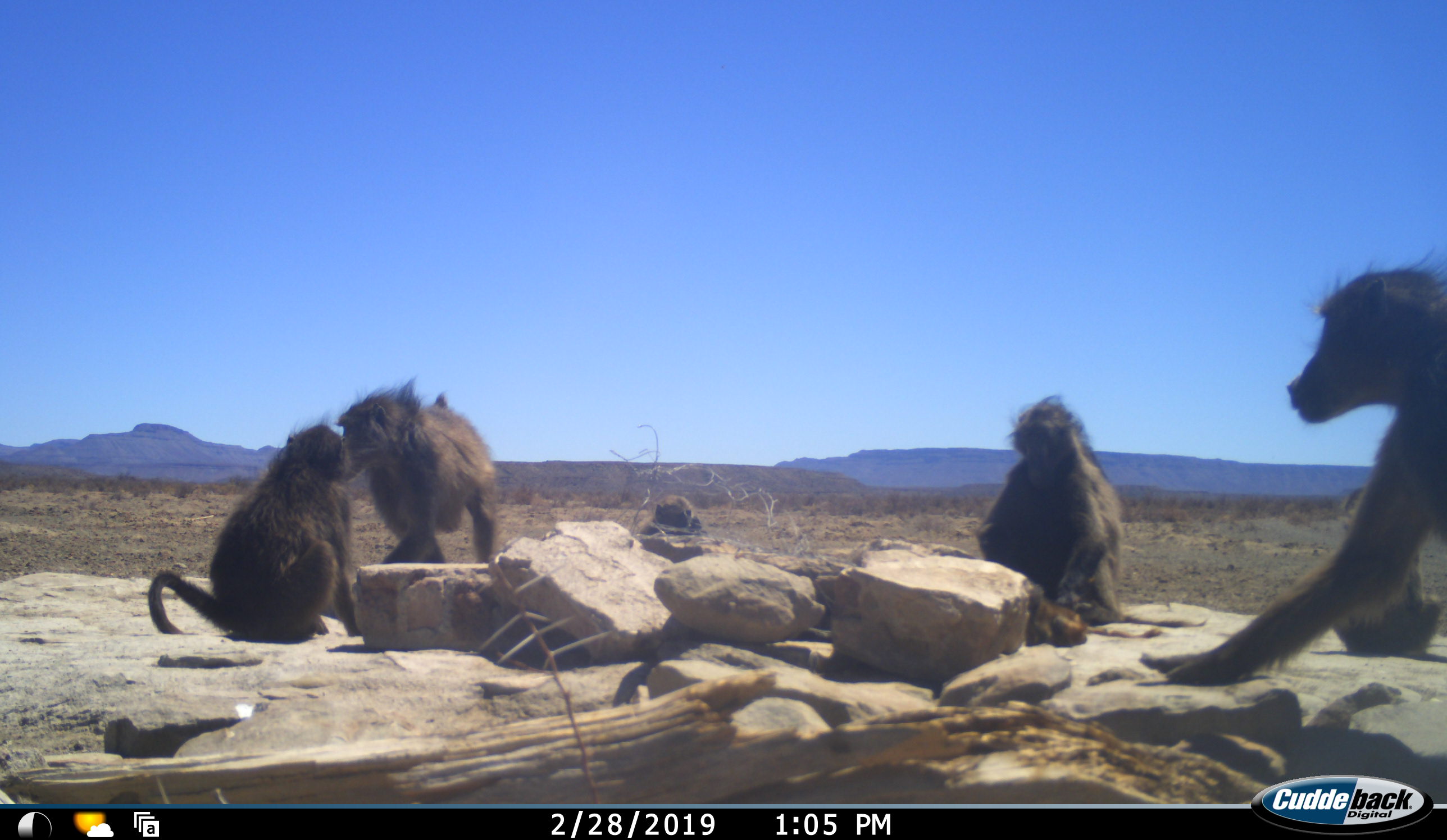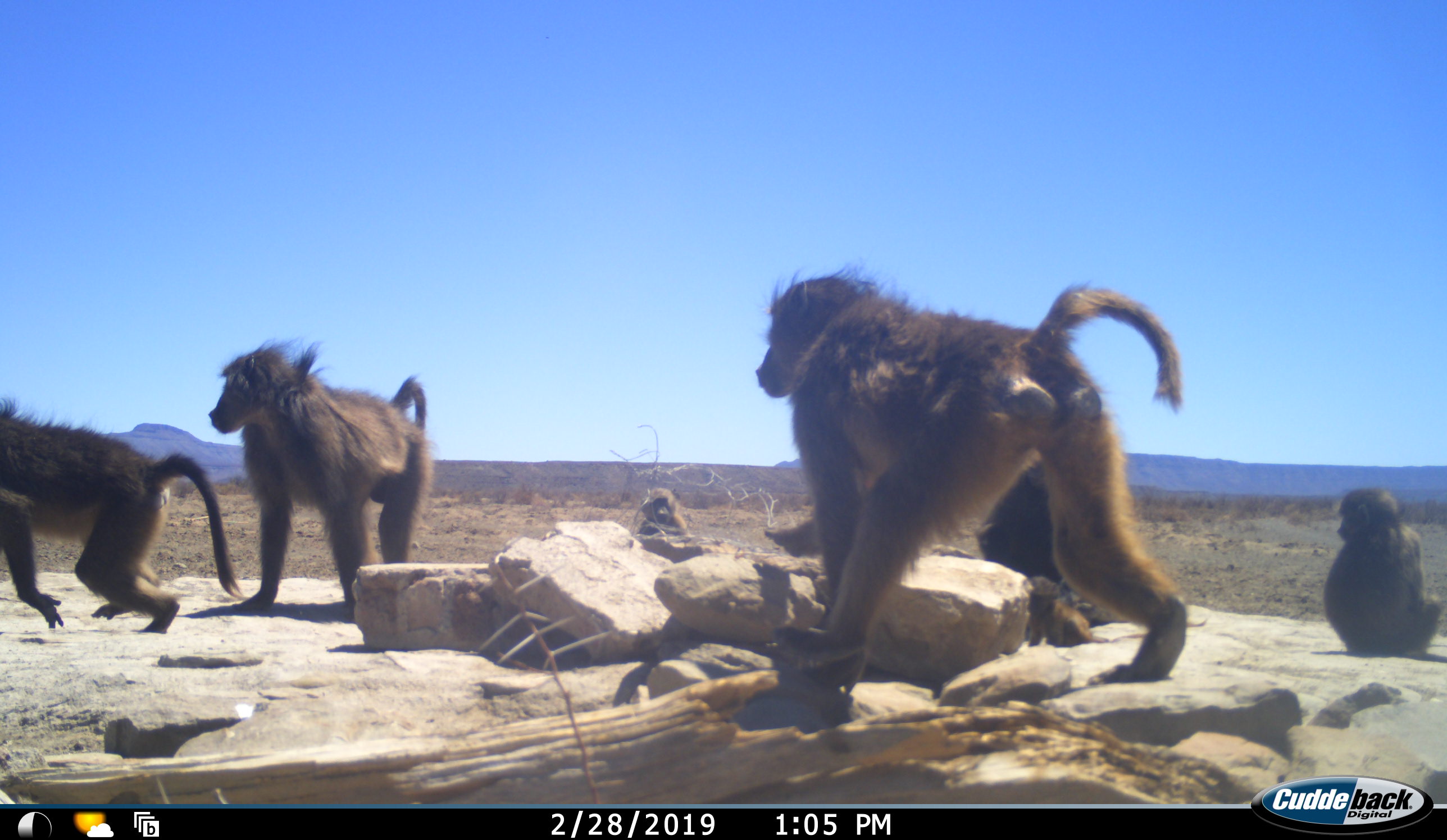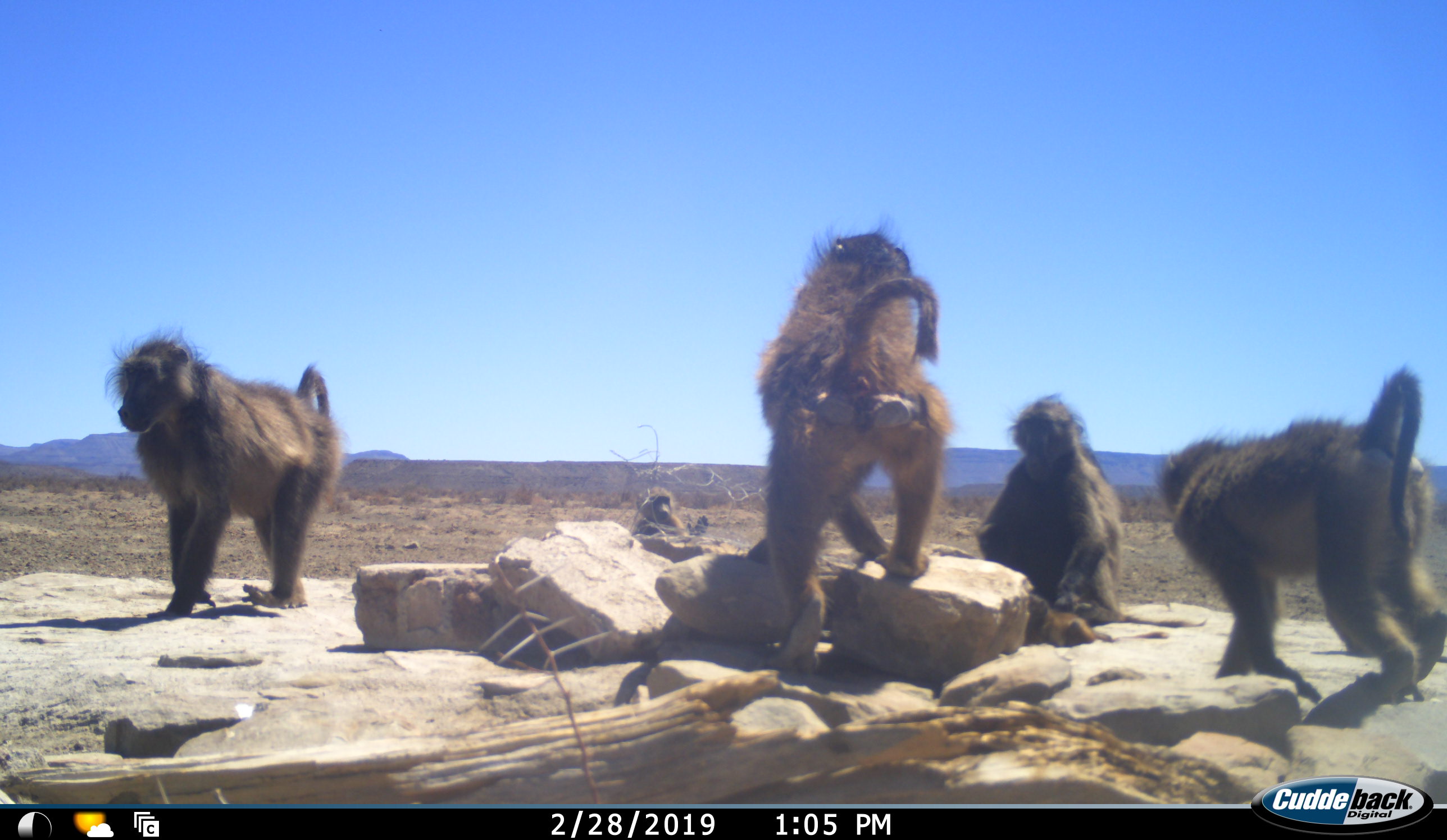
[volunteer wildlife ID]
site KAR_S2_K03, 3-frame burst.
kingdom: Animalia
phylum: Chordata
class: Mammalia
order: Primates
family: Cercopithecidae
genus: Papio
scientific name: Papio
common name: baboon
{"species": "baboon (Papio)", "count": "6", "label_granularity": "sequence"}